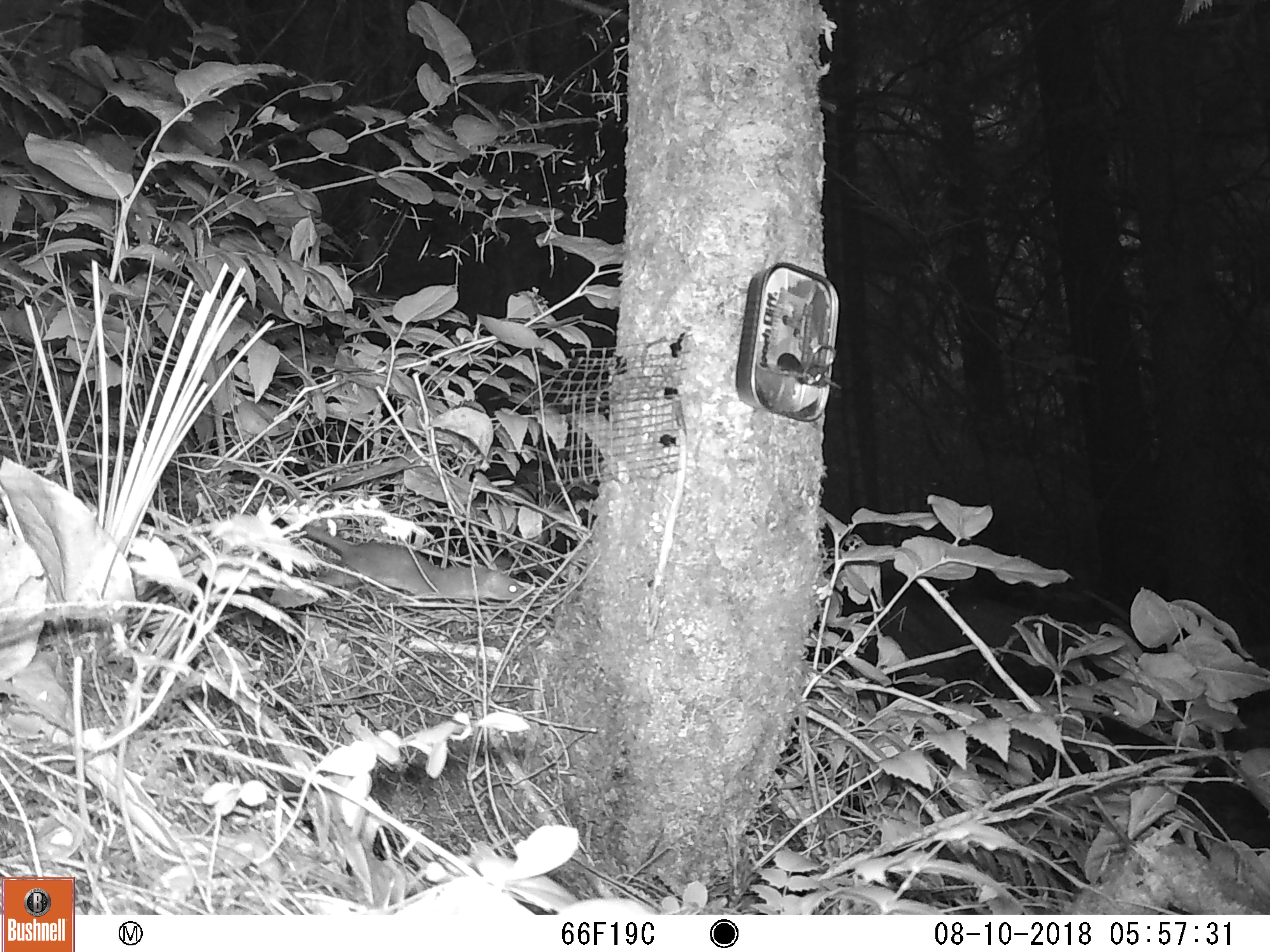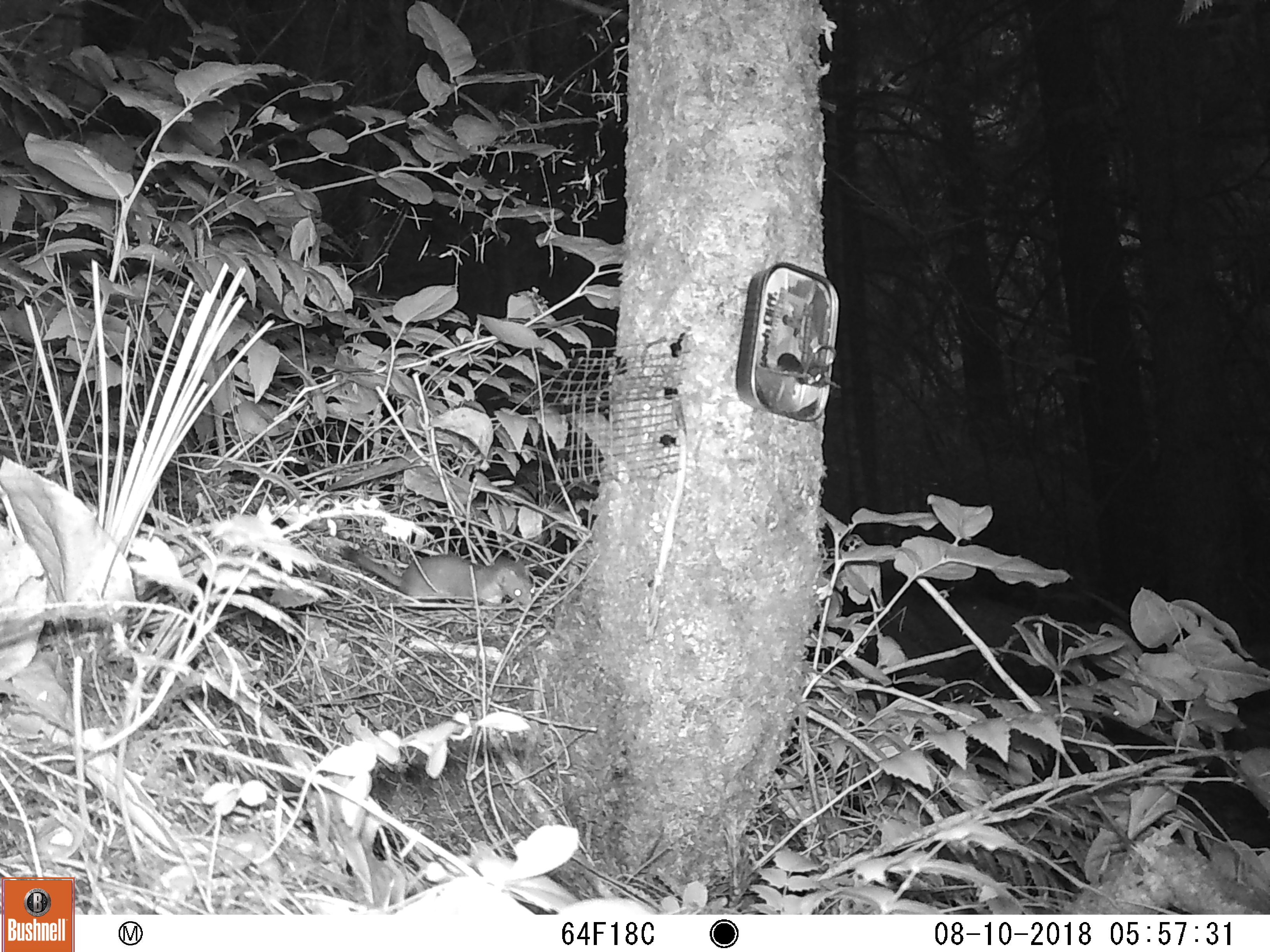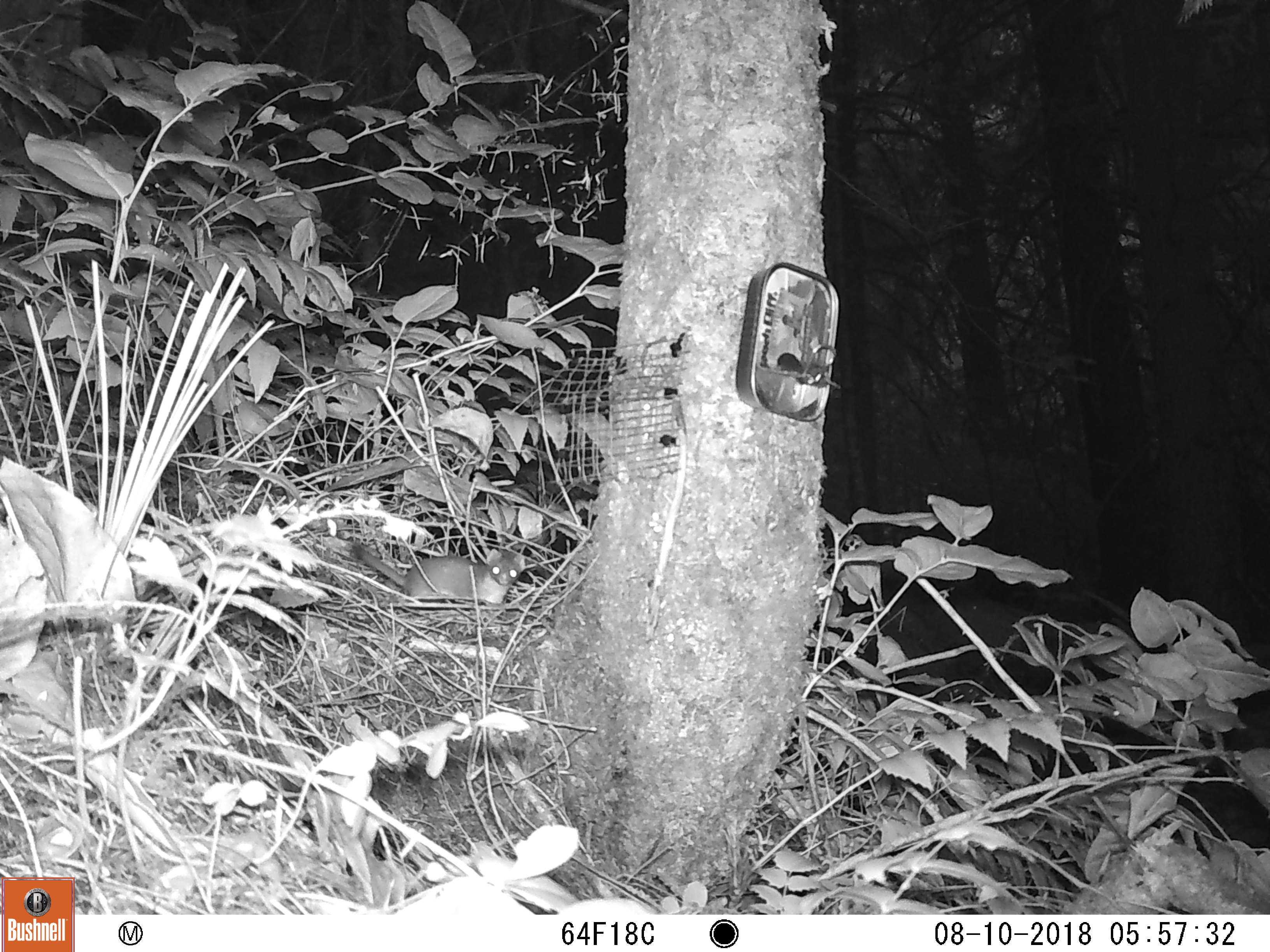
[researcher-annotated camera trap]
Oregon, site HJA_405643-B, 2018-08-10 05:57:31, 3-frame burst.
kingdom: Animalia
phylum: Chordata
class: Mammalia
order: Carnivora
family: Mustelidae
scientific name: Mustelidae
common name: weasel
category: weasel family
Weasel family (weasel) (Mustelidae).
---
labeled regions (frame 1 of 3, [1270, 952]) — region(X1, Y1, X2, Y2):
weasel family: region(264, 476, 547, 634)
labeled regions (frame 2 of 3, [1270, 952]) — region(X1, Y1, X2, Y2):
weasel family: region(330, 530, 547, 619)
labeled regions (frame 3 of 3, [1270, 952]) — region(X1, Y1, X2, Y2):
weasel family: region(338, 534, 542, 618)